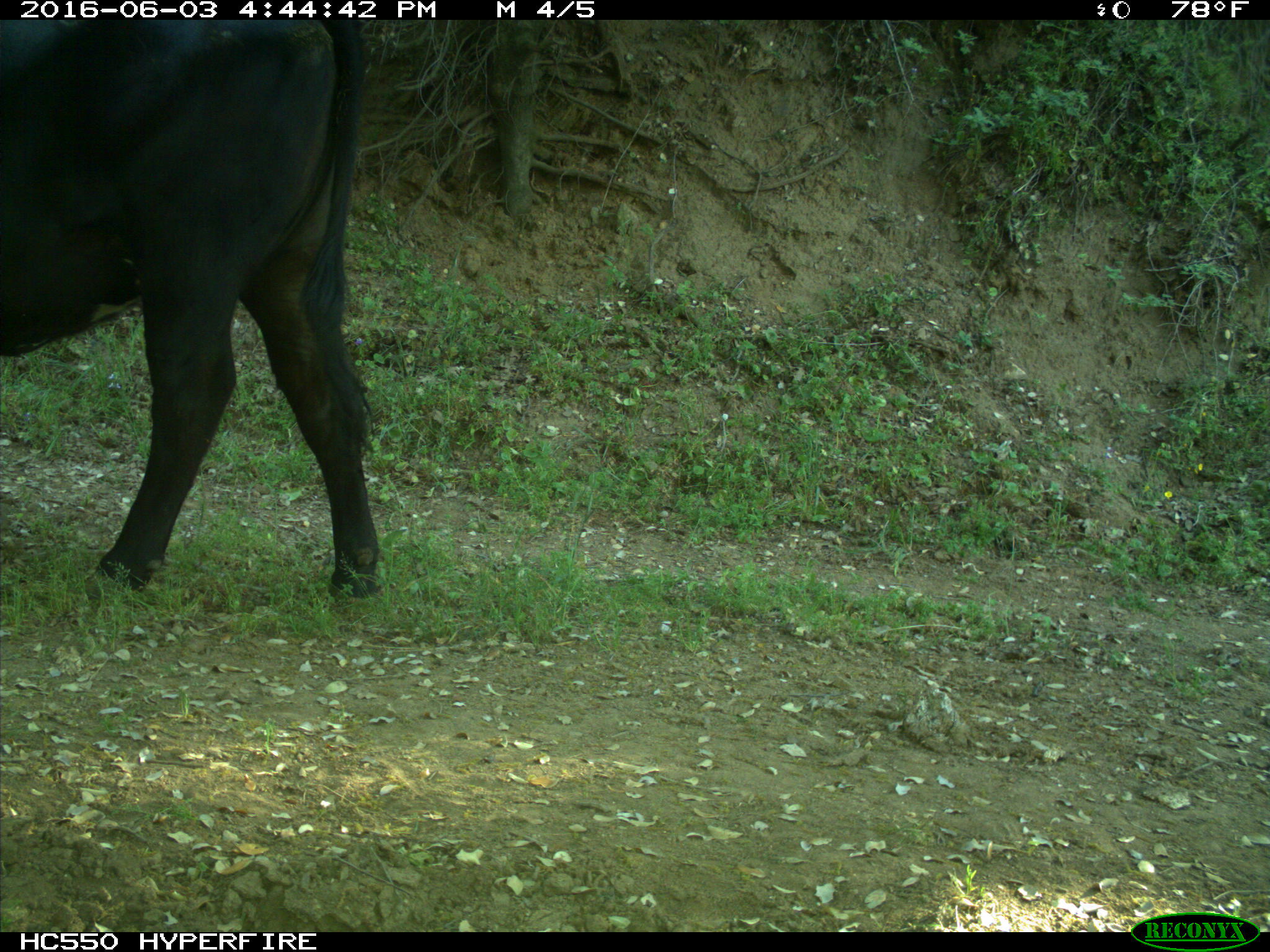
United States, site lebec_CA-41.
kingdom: Animalia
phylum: Chordata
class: Mammalia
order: Artiodactyla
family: Bovidae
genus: Bos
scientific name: Bos taurus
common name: domestic cow